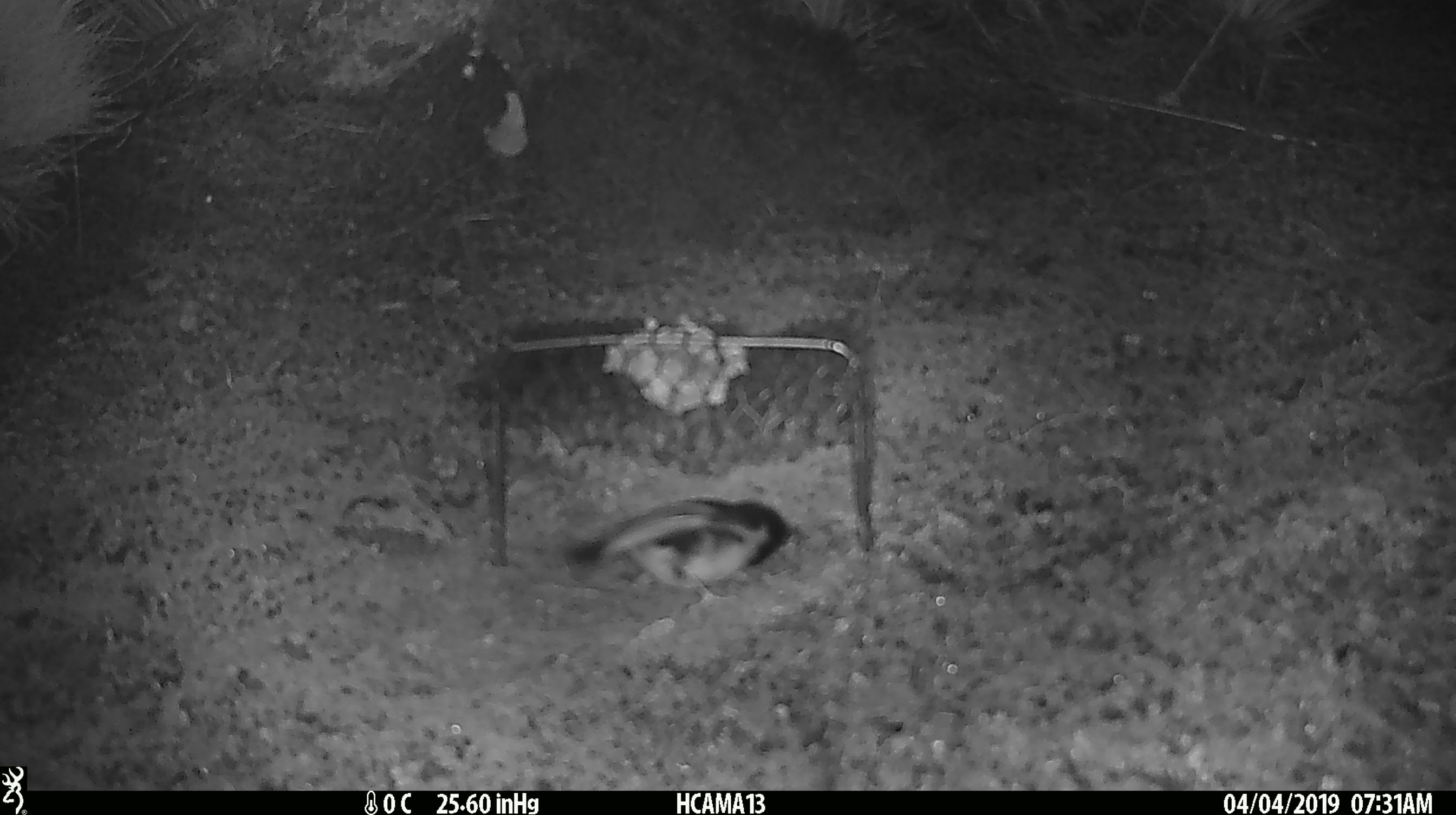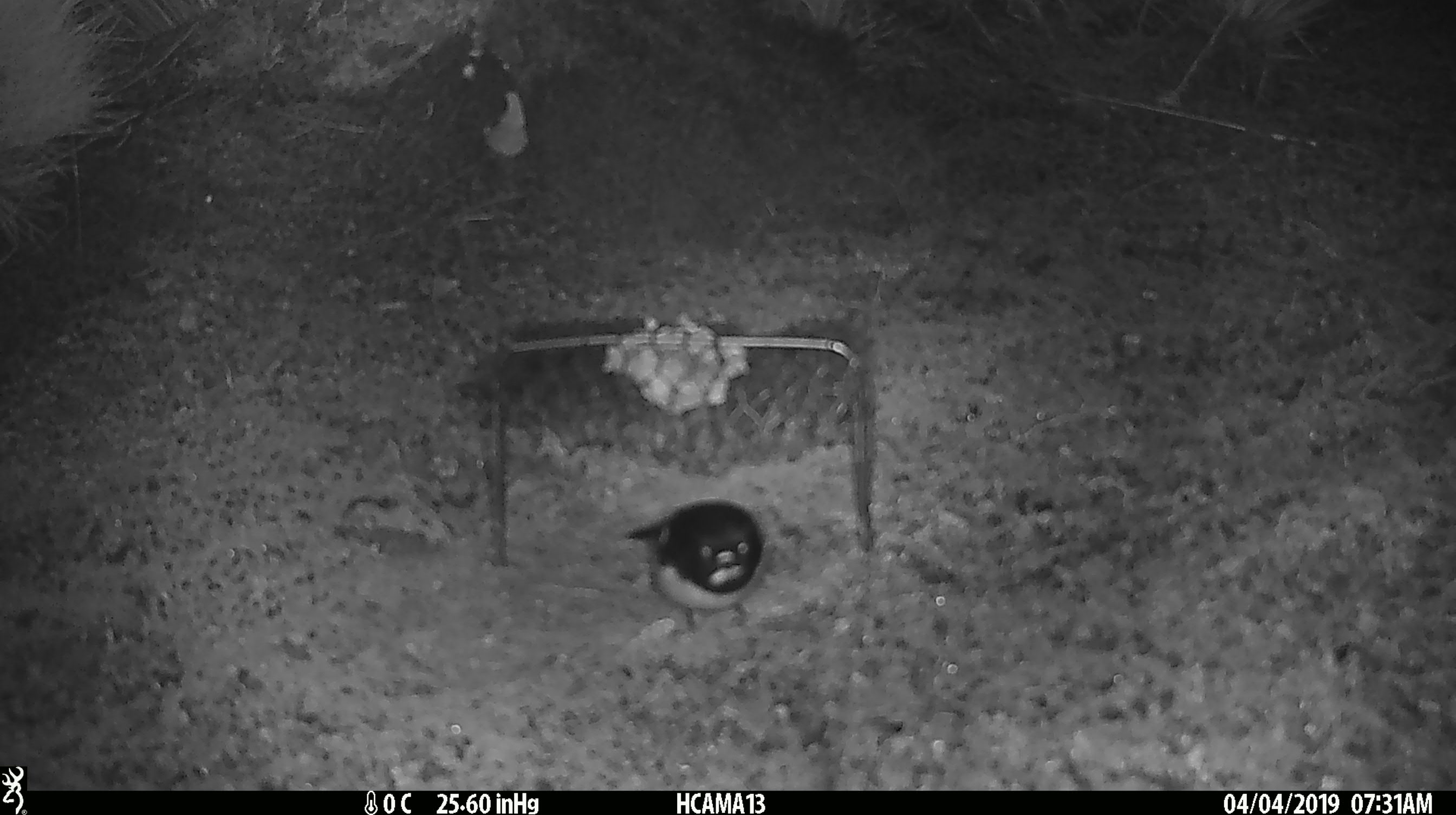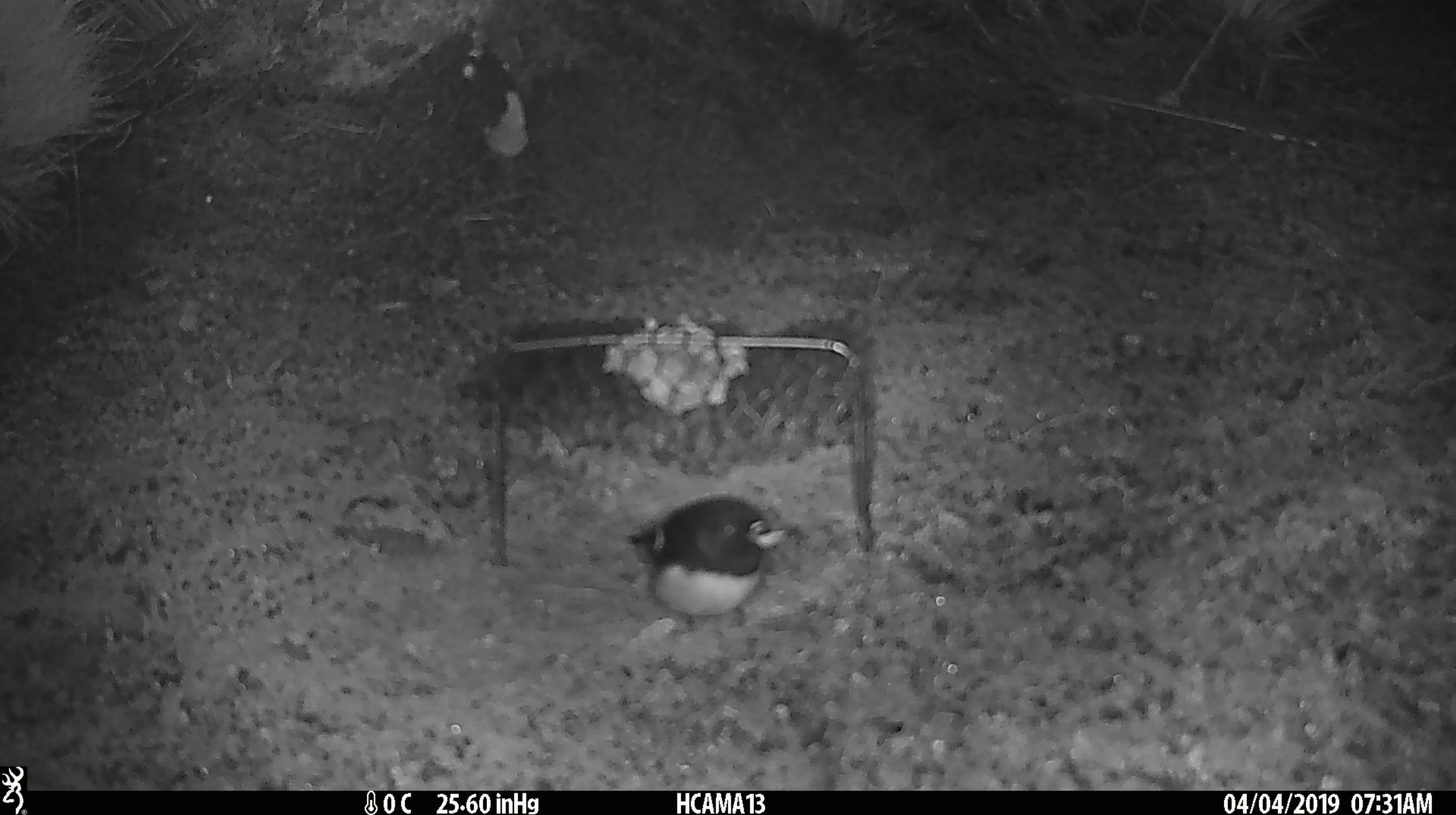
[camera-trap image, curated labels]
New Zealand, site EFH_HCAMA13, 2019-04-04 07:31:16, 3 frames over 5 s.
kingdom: Animalia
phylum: Chordata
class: Aves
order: Passeriformes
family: Petroicidae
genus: Petroica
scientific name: Petroica macrocephala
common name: tomtit